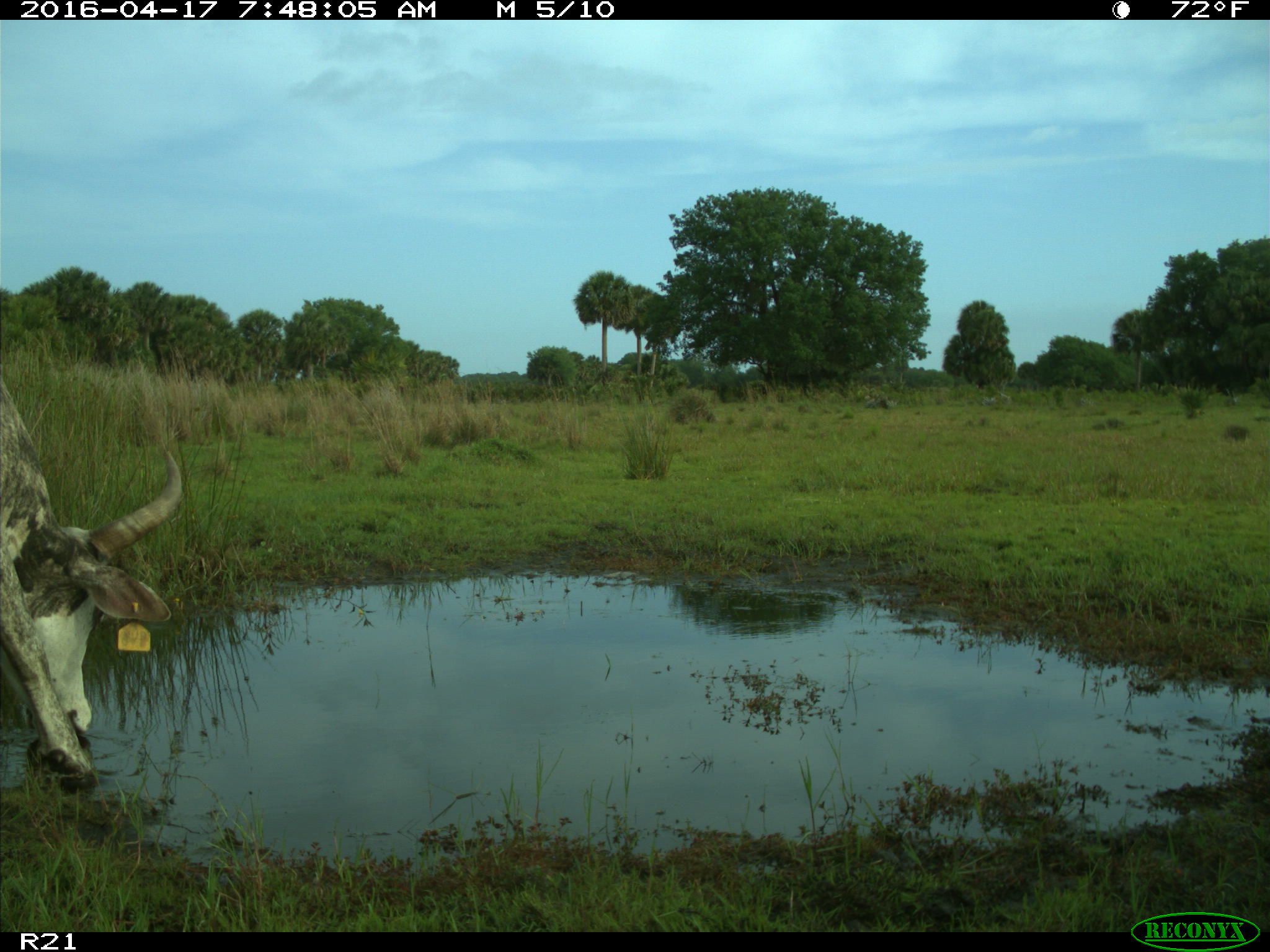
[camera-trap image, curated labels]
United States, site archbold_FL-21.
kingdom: Animalia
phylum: Chordata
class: Mammalia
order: Artiodactyla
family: Bovidae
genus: Bos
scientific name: Bos taurus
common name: domestic cow